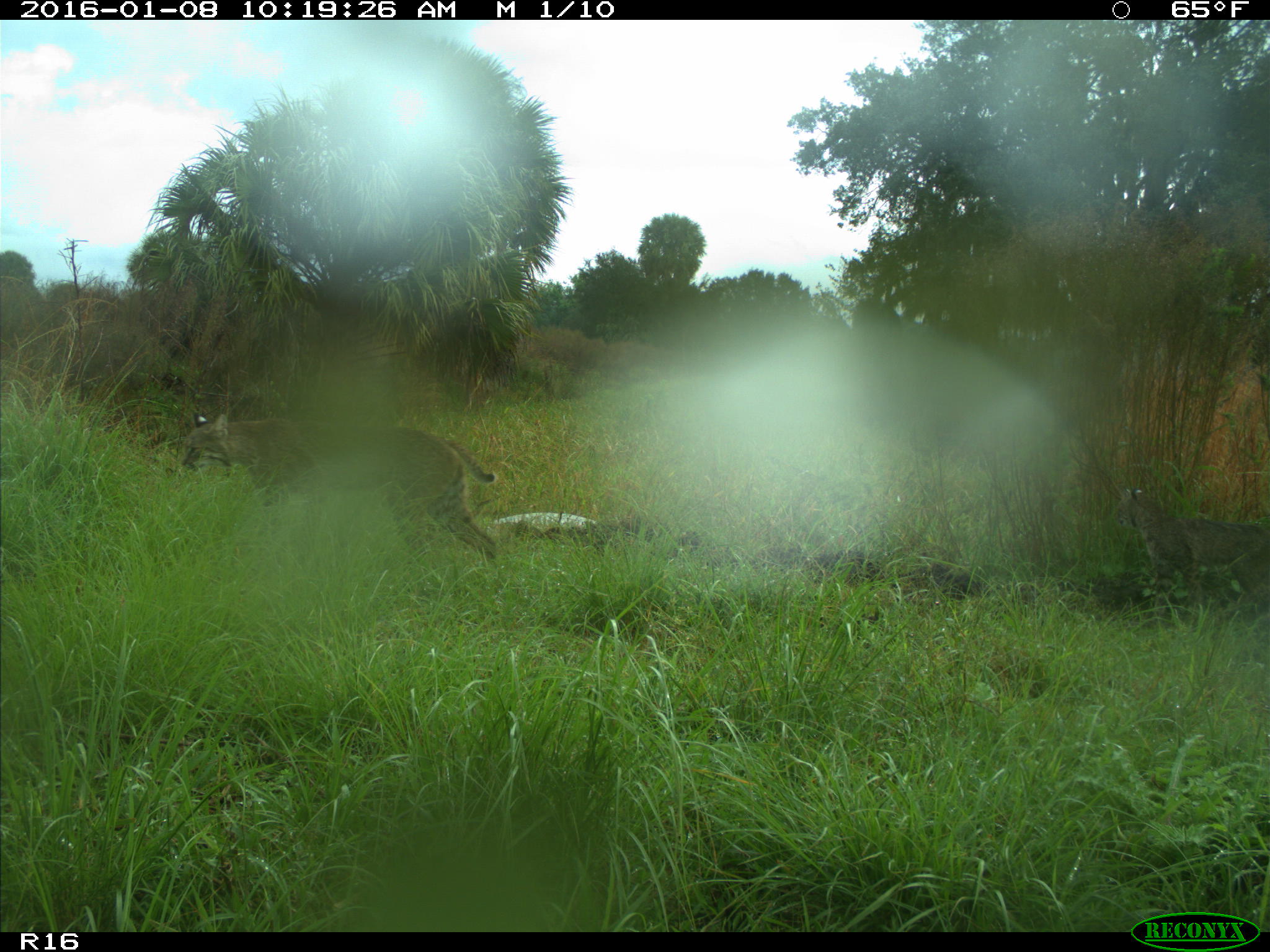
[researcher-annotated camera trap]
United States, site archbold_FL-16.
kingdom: Animalia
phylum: Chordata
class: Mammalia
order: Carnivora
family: Felidae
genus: Lynx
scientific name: Lynx rufus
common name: bobcat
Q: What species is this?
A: Lynx rufus (bobcat).